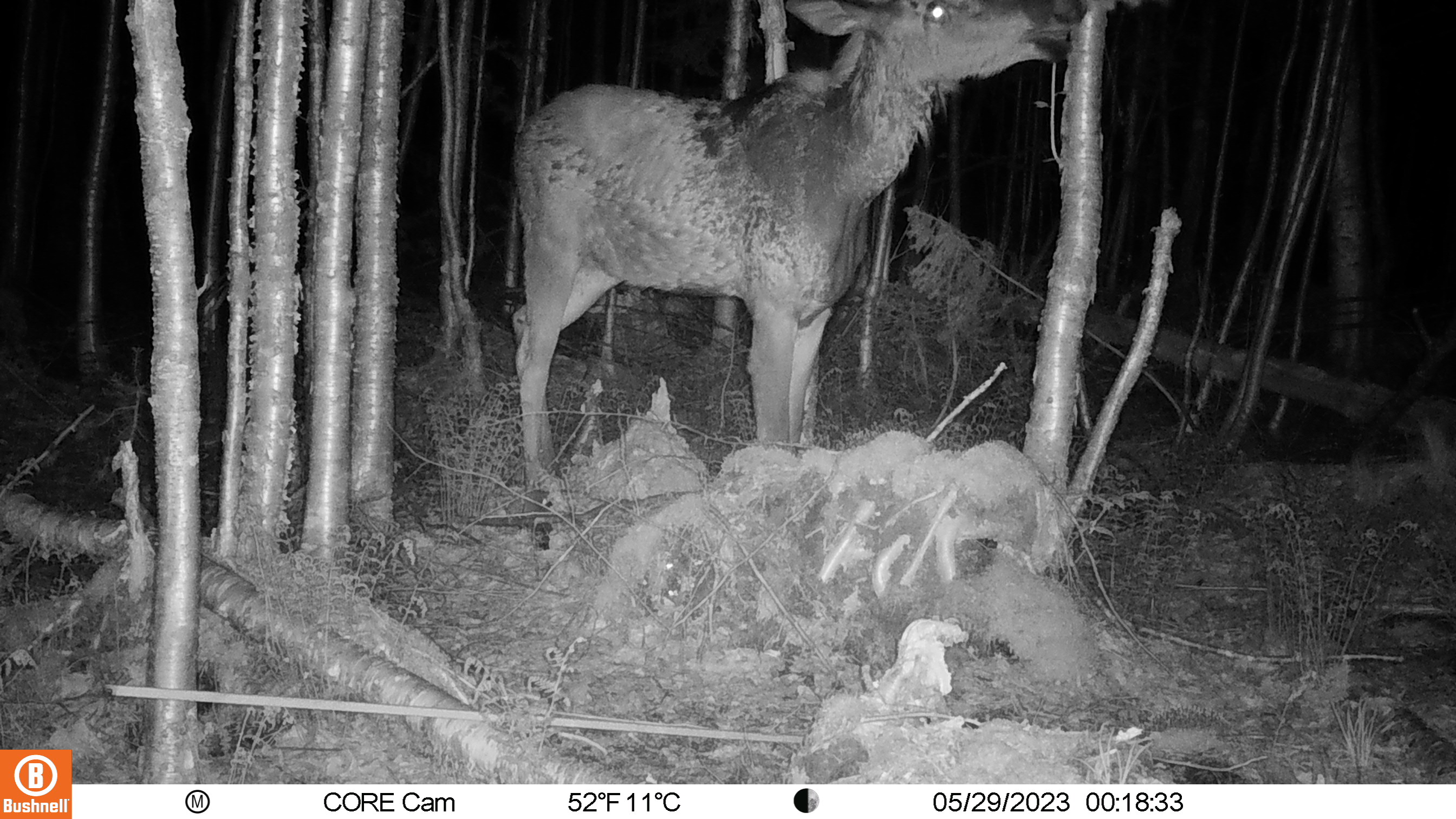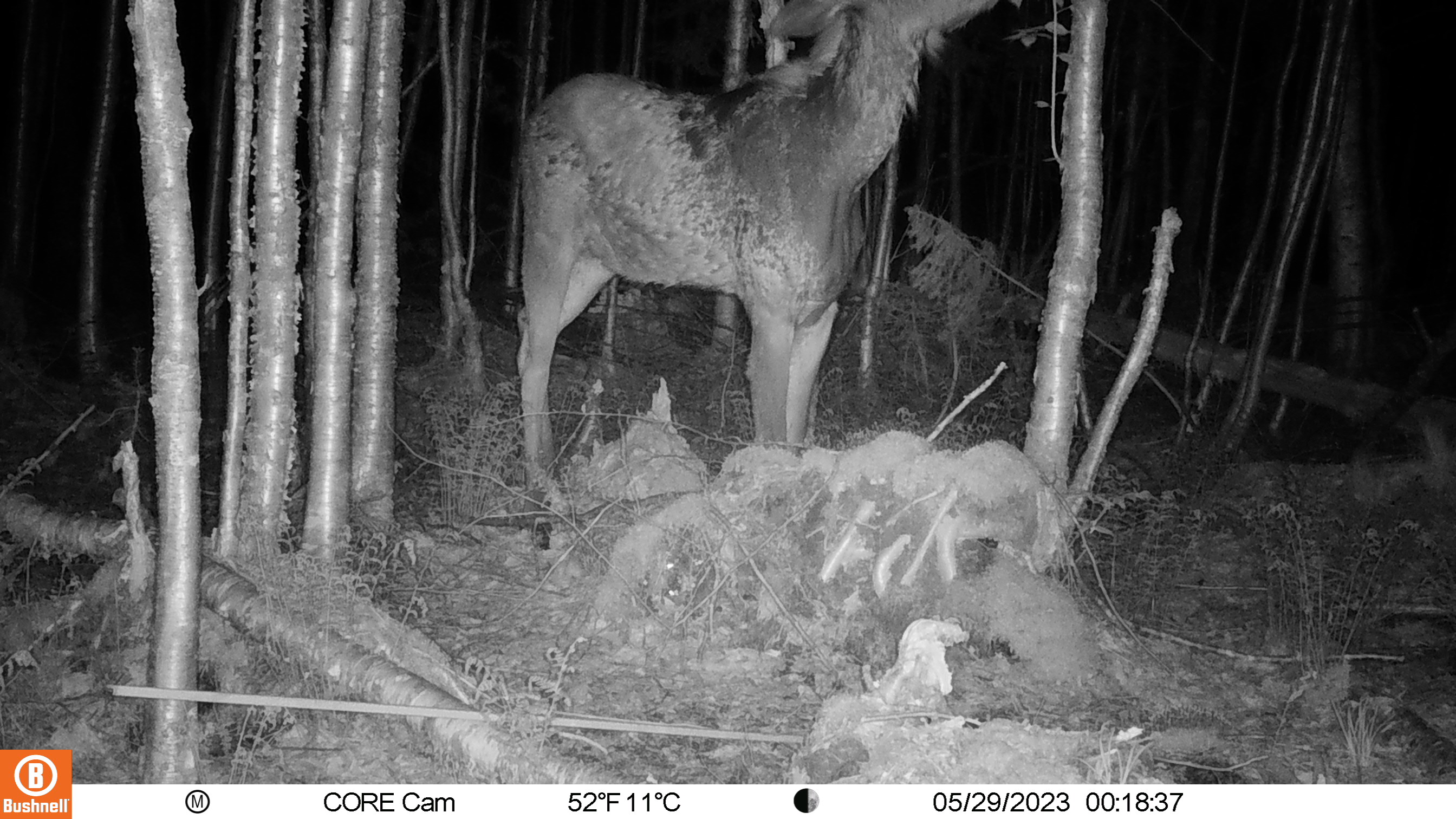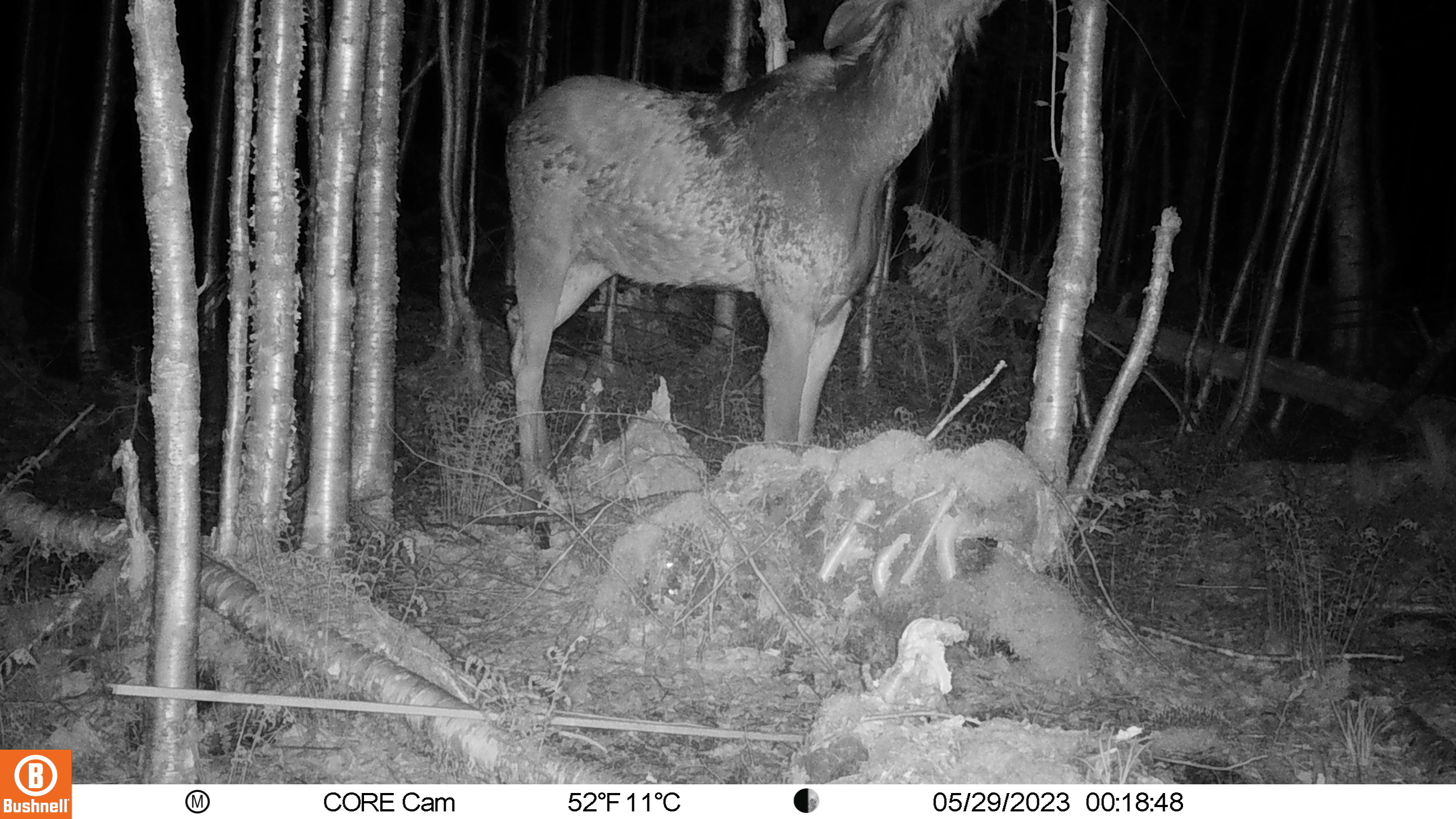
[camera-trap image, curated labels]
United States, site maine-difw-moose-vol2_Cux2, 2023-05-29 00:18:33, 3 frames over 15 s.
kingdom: Animalia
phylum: Chordata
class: Mammalia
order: Artiodactyla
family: Cervidae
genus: Alces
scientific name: Alces alces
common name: moose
Moose (Alces alces).